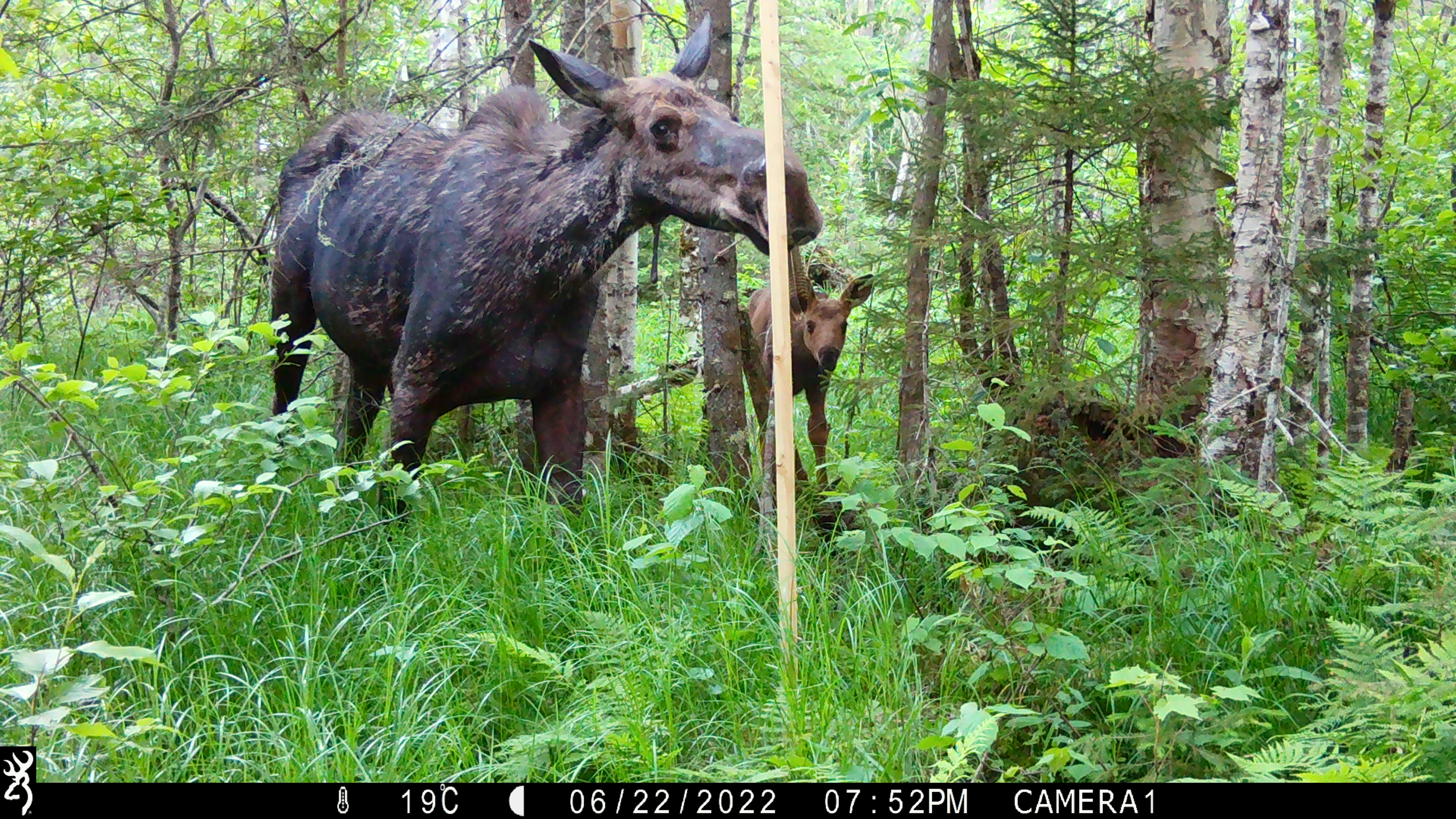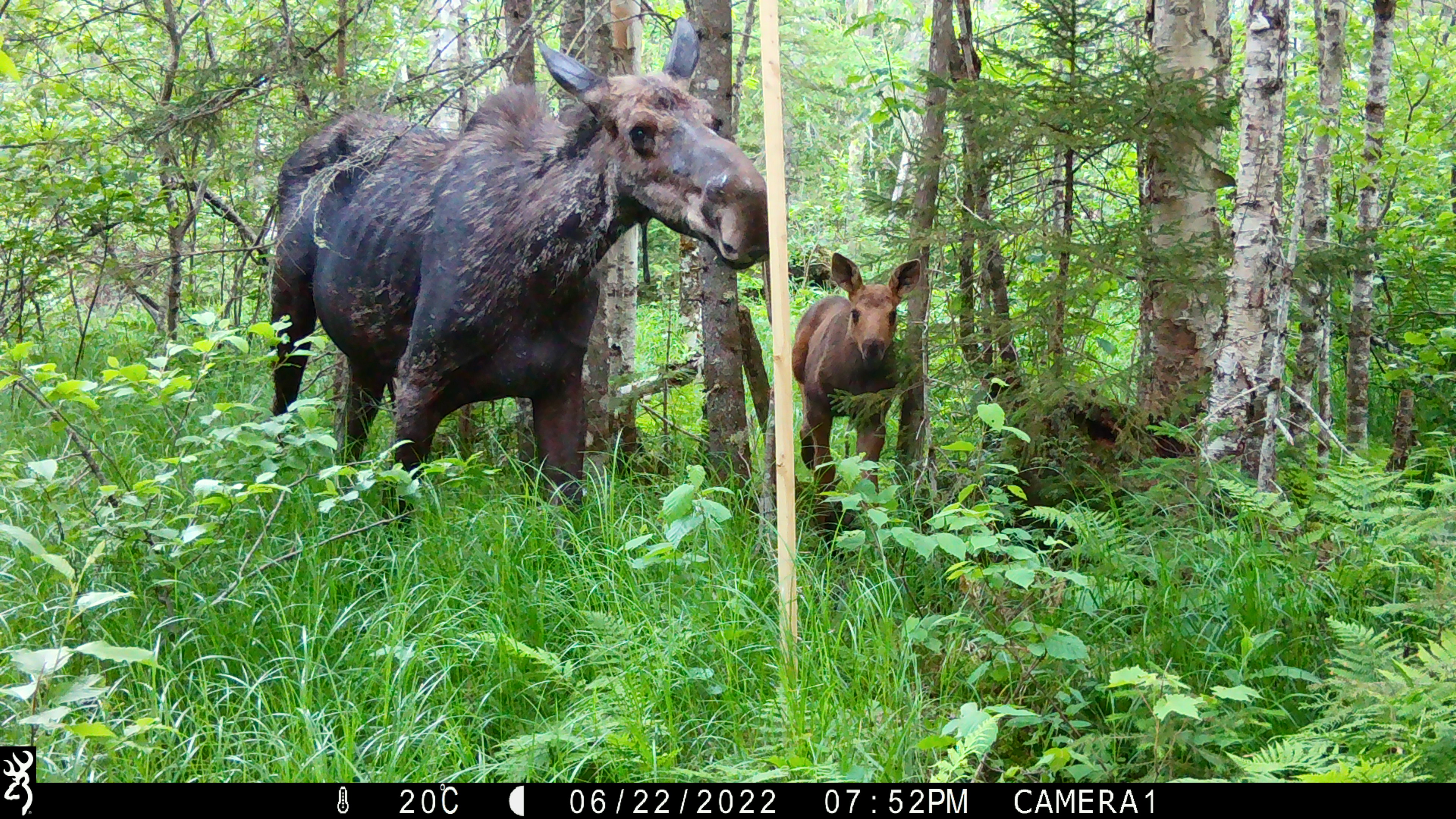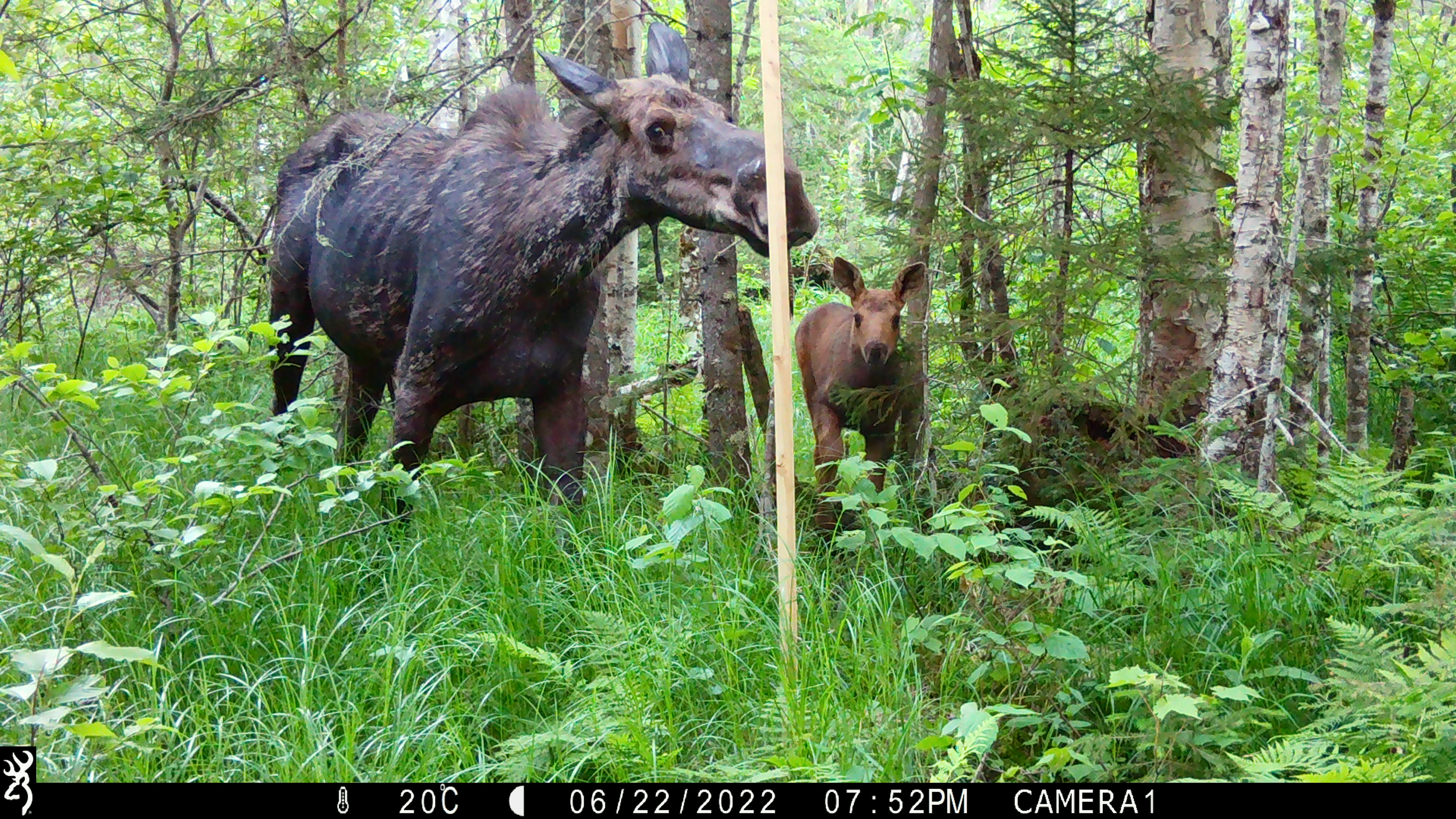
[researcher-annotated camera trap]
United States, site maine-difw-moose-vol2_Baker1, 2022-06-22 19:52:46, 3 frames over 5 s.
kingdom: Animalia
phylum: Chordata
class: Mammalia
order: Artiodactyla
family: Cervidae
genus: Alces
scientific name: Alces alces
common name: moose